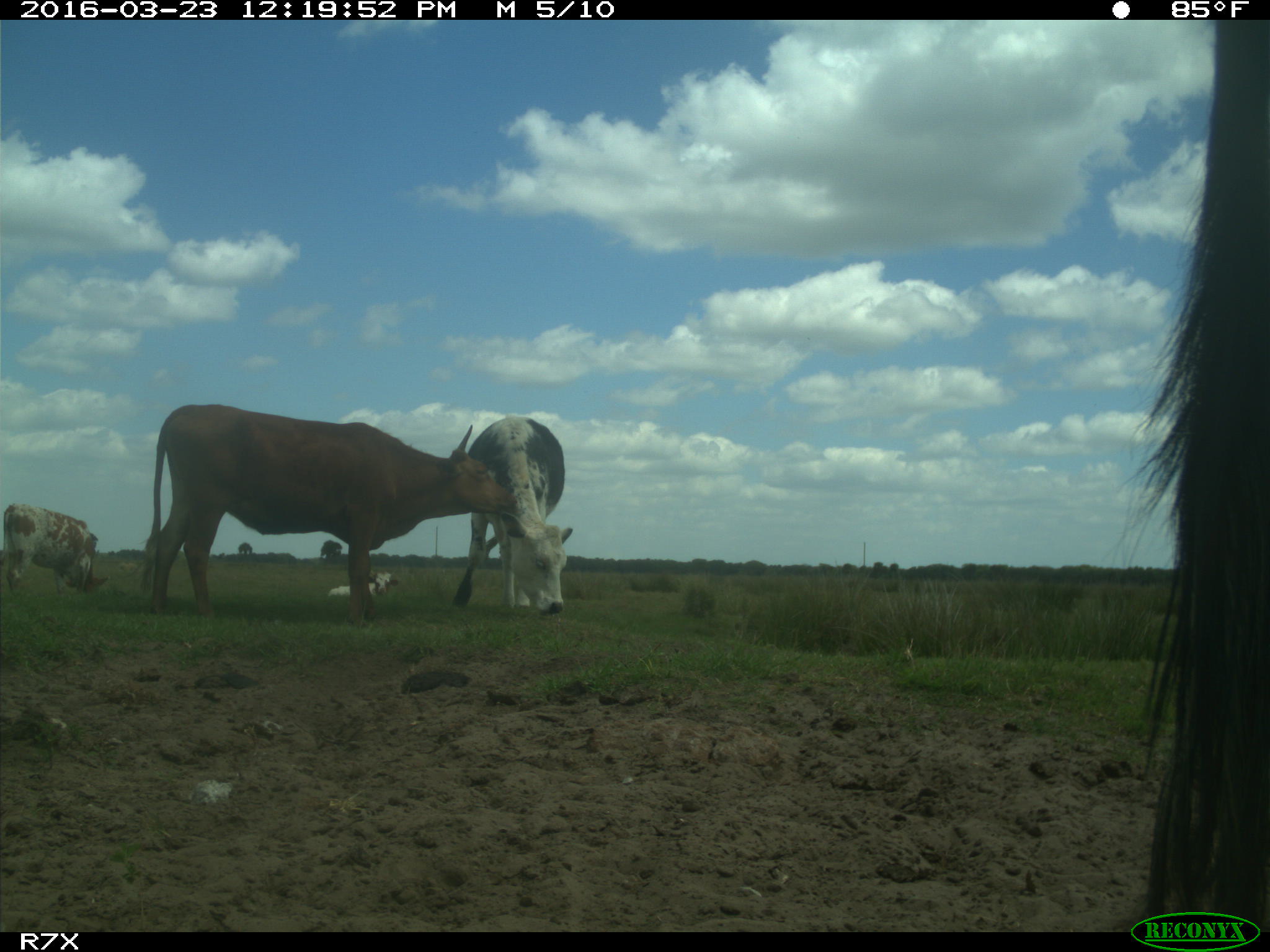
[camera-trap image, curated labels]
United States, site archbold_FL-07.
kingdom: Animalia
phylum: Chordata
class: Mammalia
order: Artiodactyla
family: Bovidae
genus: Bos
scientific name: Bos taurus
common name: domestic cow